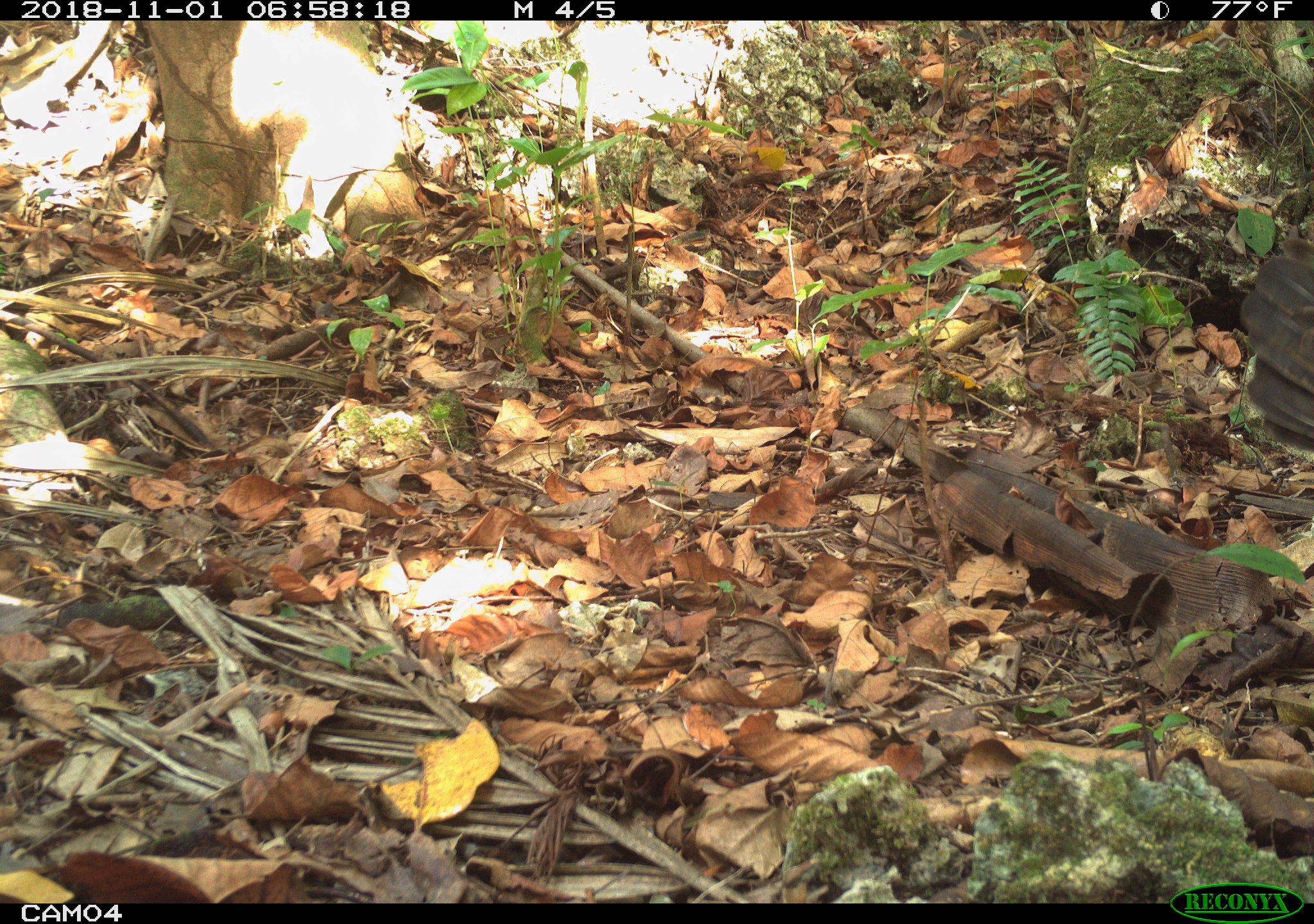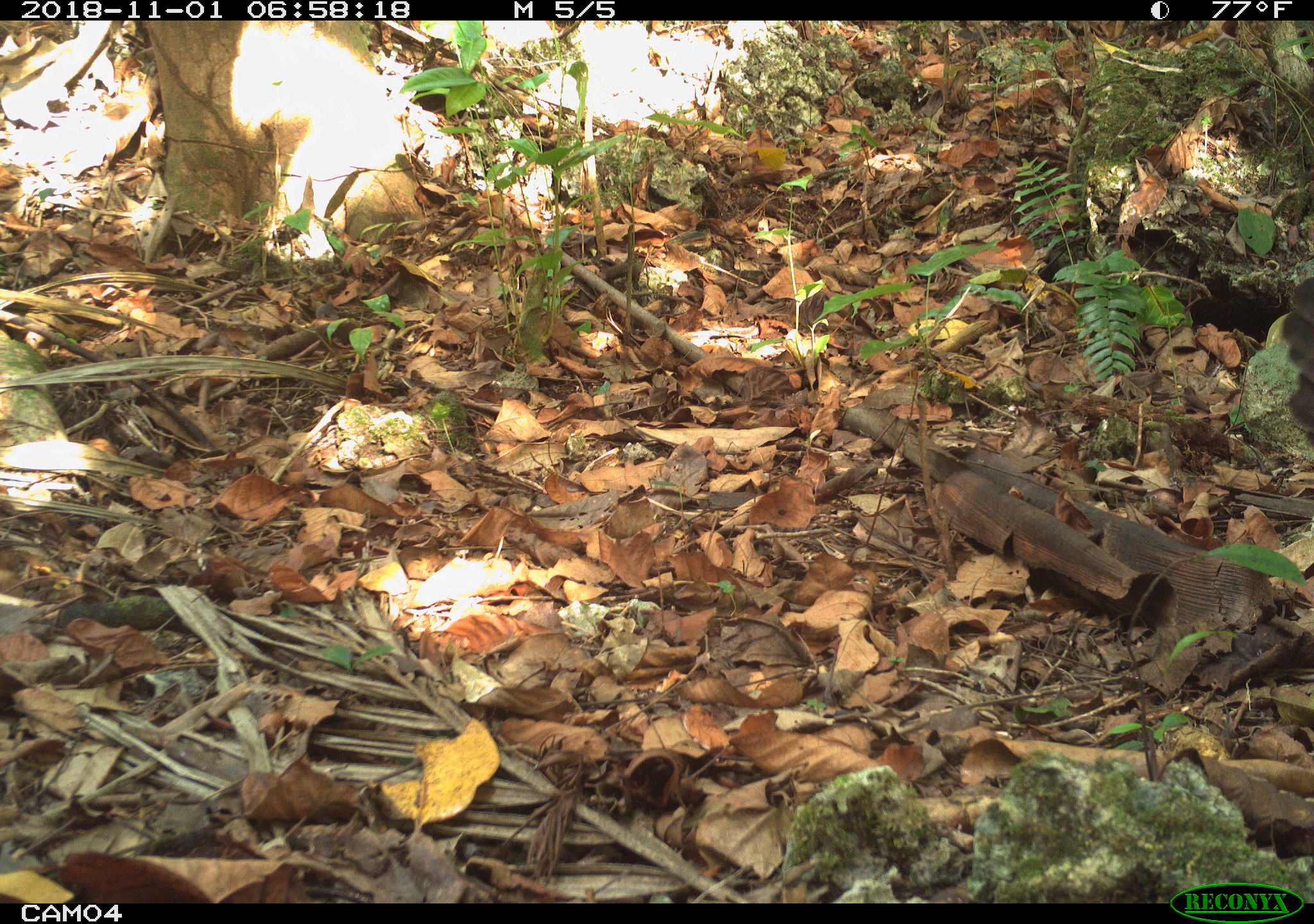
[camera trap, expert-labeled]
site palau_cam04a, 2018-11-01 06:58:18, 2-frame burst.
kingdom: Animalia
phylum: Chordata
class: Aves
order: Galliformes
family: Phasianidae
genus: Gallus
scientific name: Gallus gallus domesticus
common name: domestic chicken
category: chicken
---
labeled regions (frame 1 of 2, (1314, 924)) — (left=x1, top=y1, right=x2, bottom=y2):
chicken: (left=1226, top=230, right=1314, bottom=465)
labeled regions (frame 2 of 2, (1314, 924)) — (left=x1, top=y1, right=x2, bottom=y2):
chicken: (left=1267, top=262, right=1314, bottom=455)